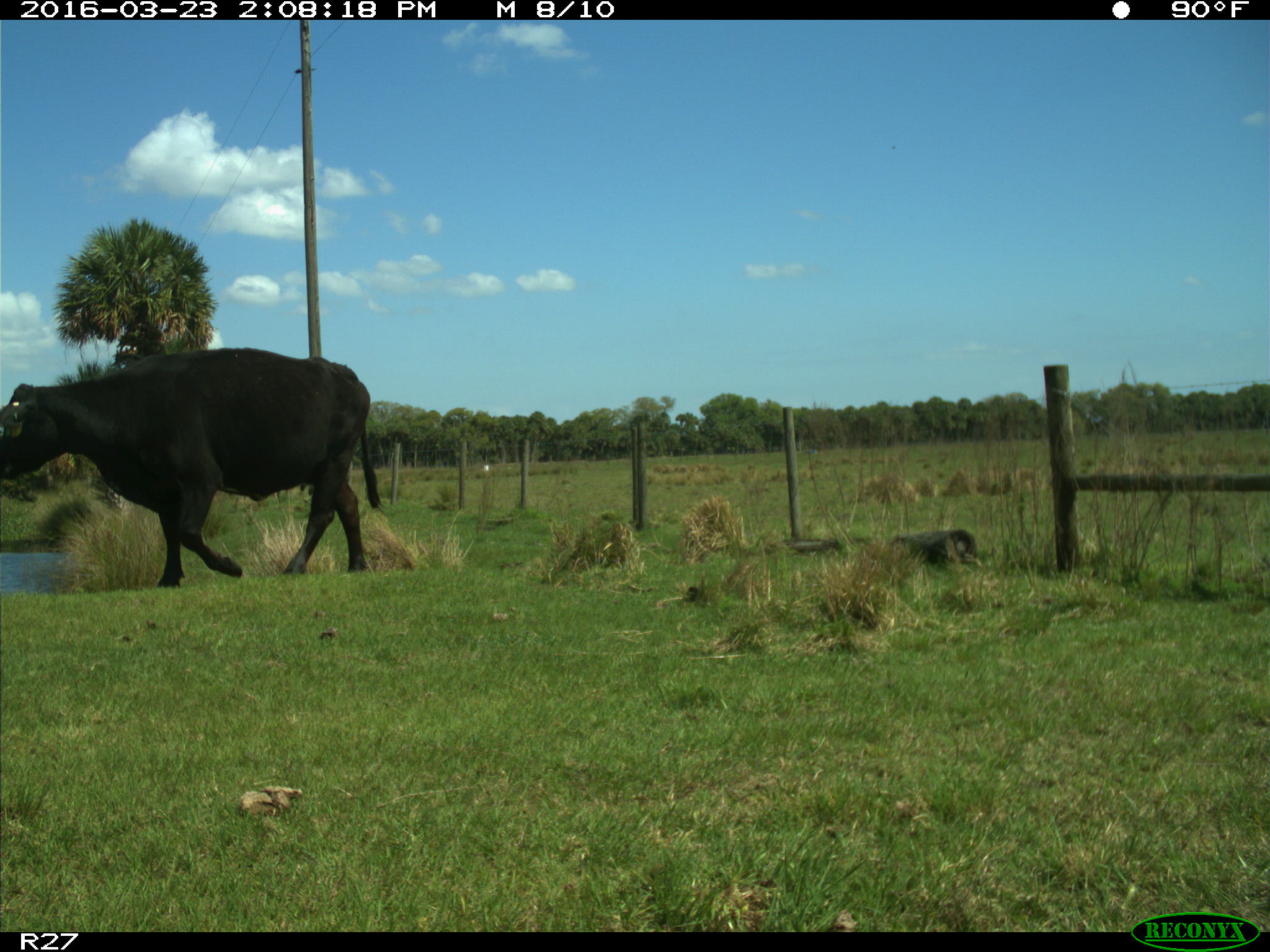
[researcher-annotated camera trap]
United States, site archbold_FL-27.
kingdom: Animalia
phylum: Chordata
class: Mammalia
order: Artiodactyla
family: Bovidae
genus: Bos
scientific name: Bos taurus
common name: domestic cow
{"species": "Bos taurus (domestic cow)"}